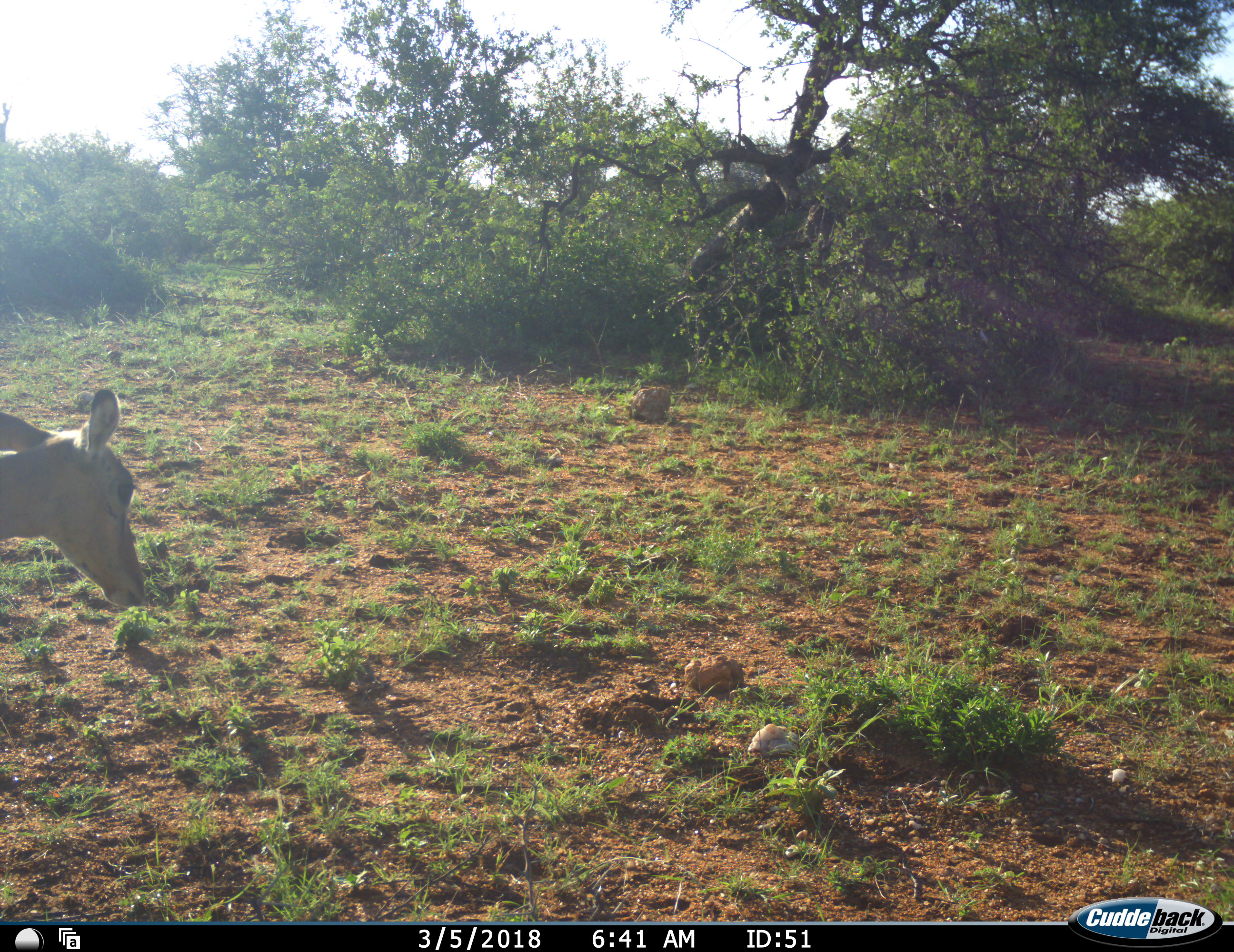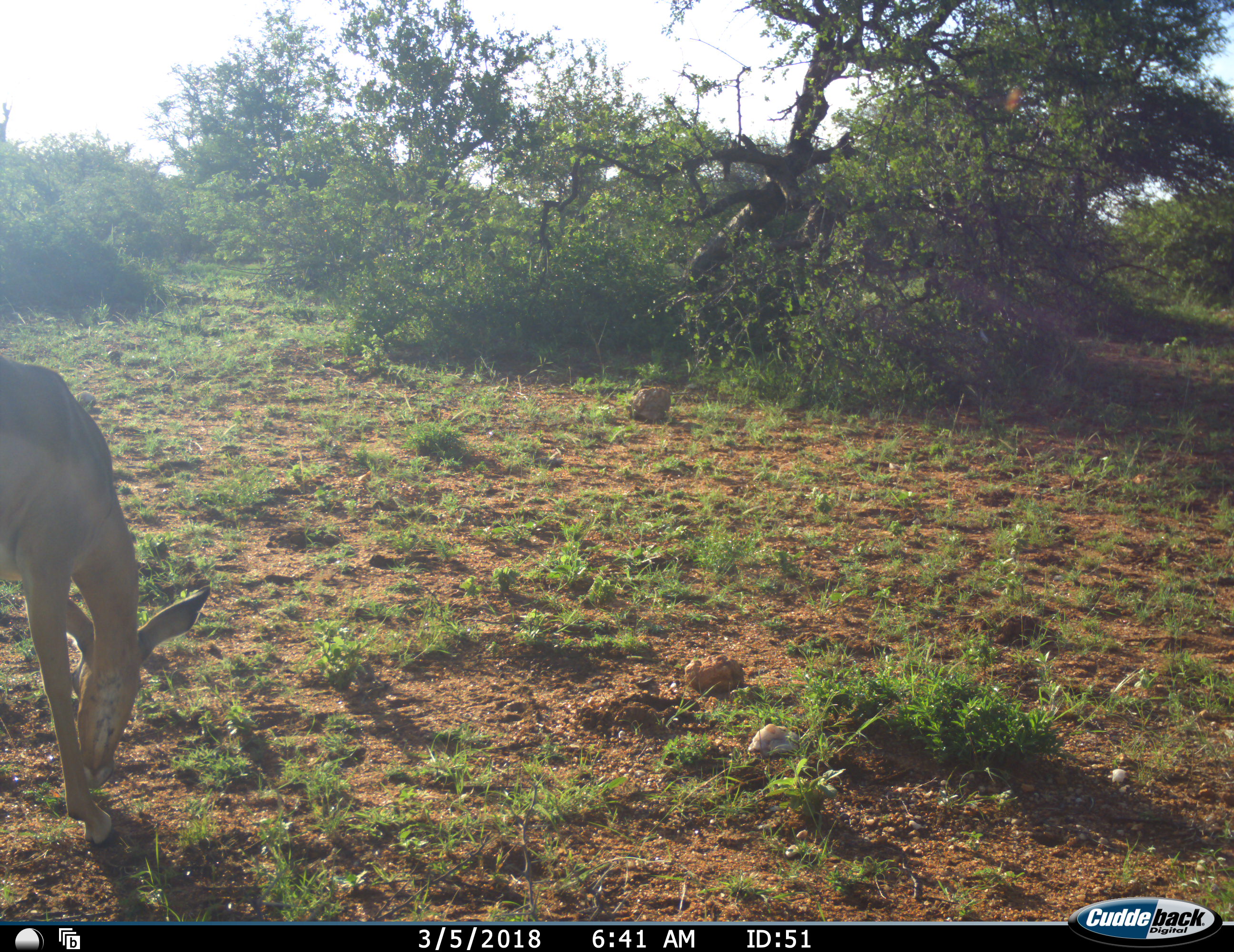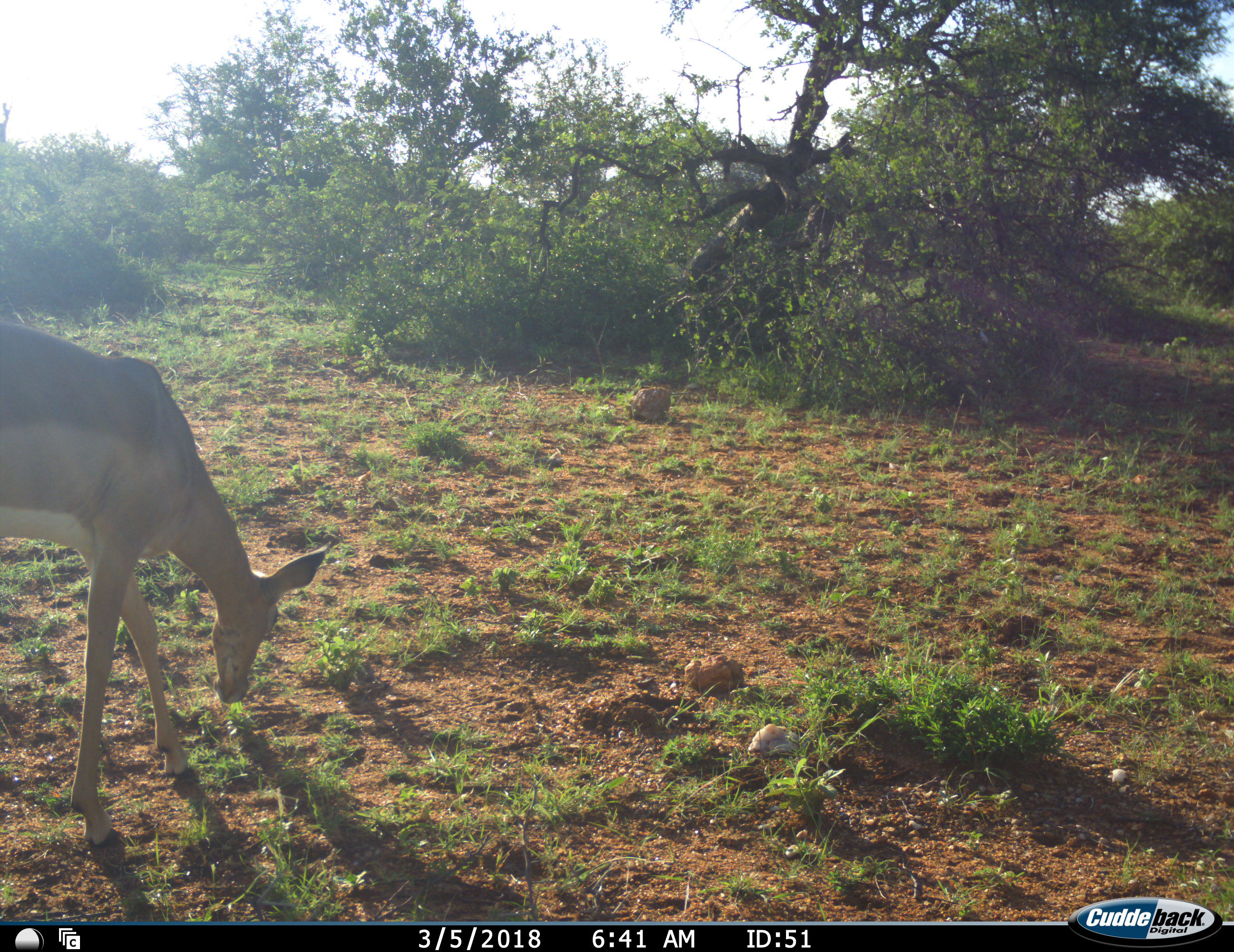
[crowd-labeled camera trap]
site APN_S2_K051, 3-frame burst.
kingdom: Animalia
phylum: Chordata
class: Mammalia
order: Artiodactyla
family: Bovidae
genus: Aepyceros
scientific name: Aepyceros melampus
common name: impala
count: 1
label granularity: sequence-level